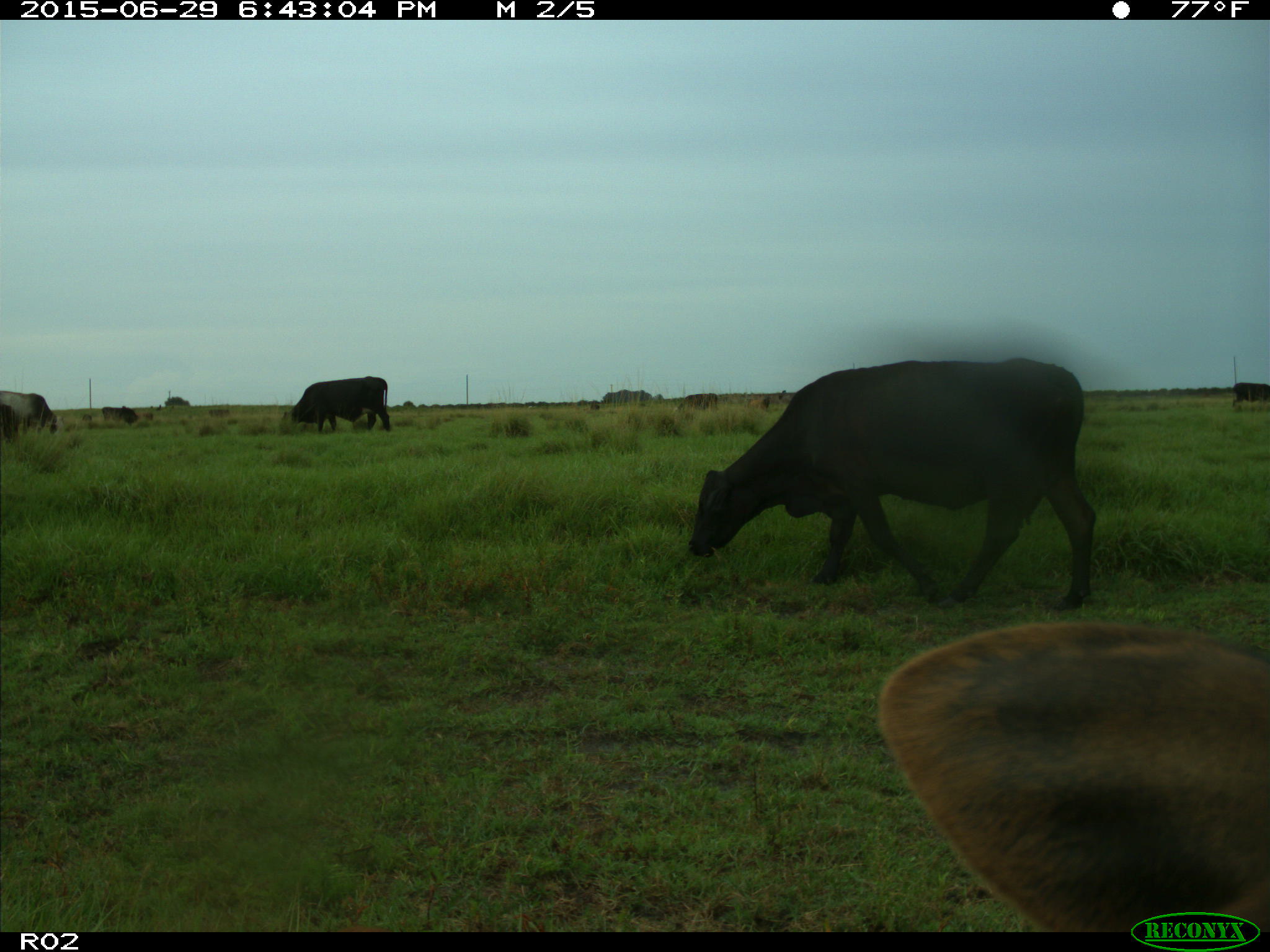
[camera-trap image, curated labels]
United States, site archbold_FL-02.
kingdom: Animalia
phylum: Chordata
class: Mammalia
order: Artiodactyla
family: Bovidae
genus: Bos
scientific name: Bos taurus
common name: domestic cow